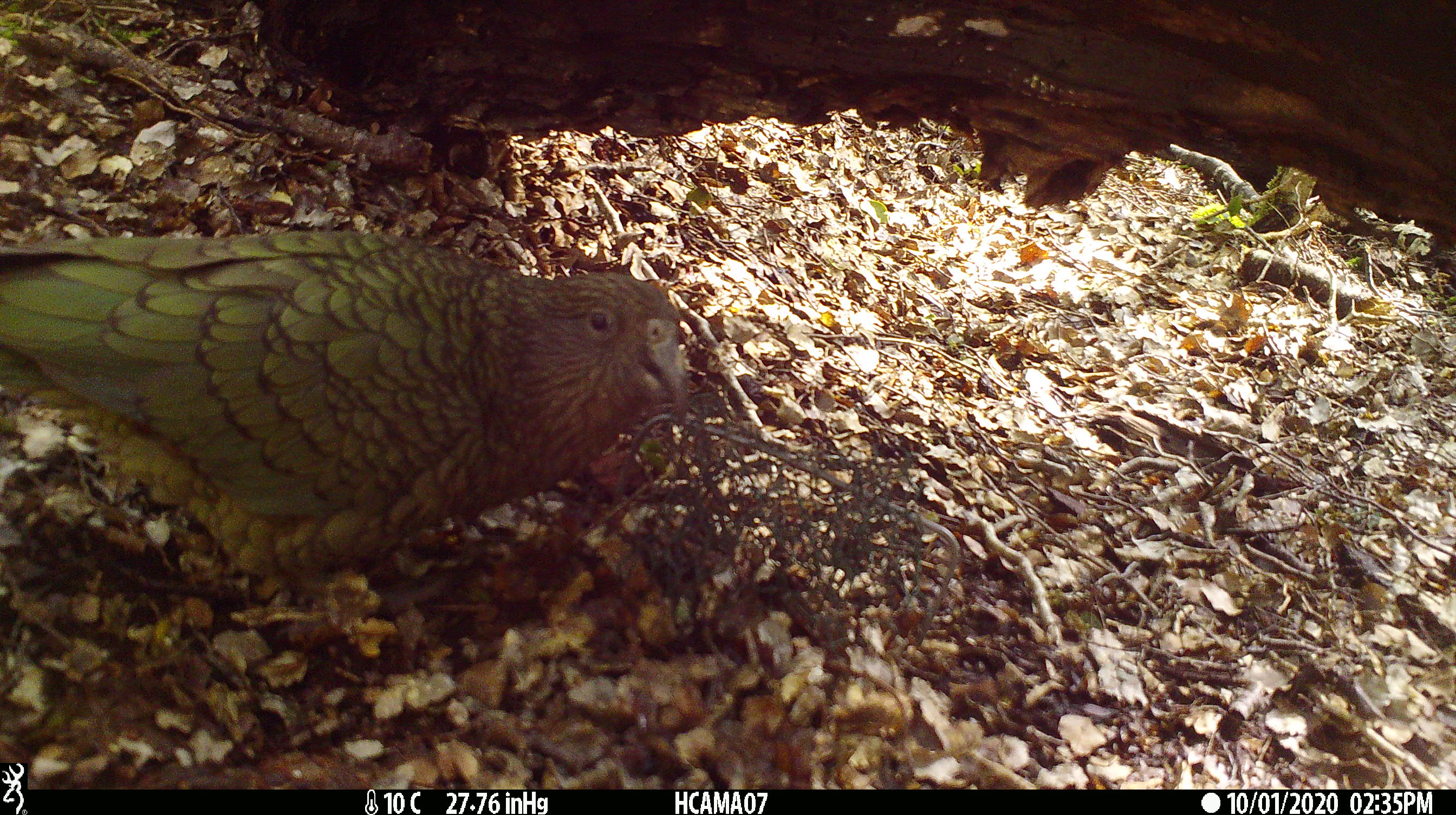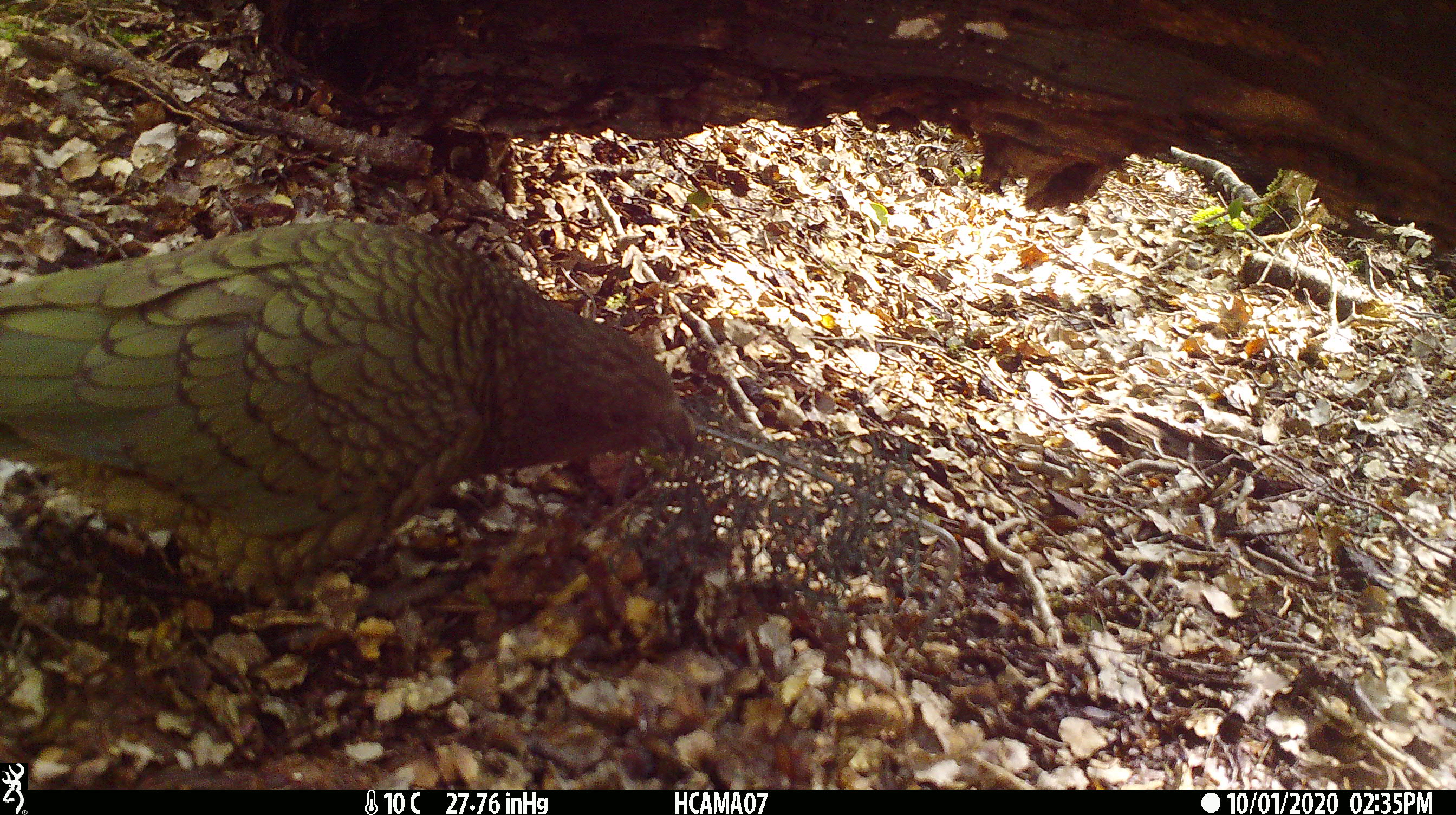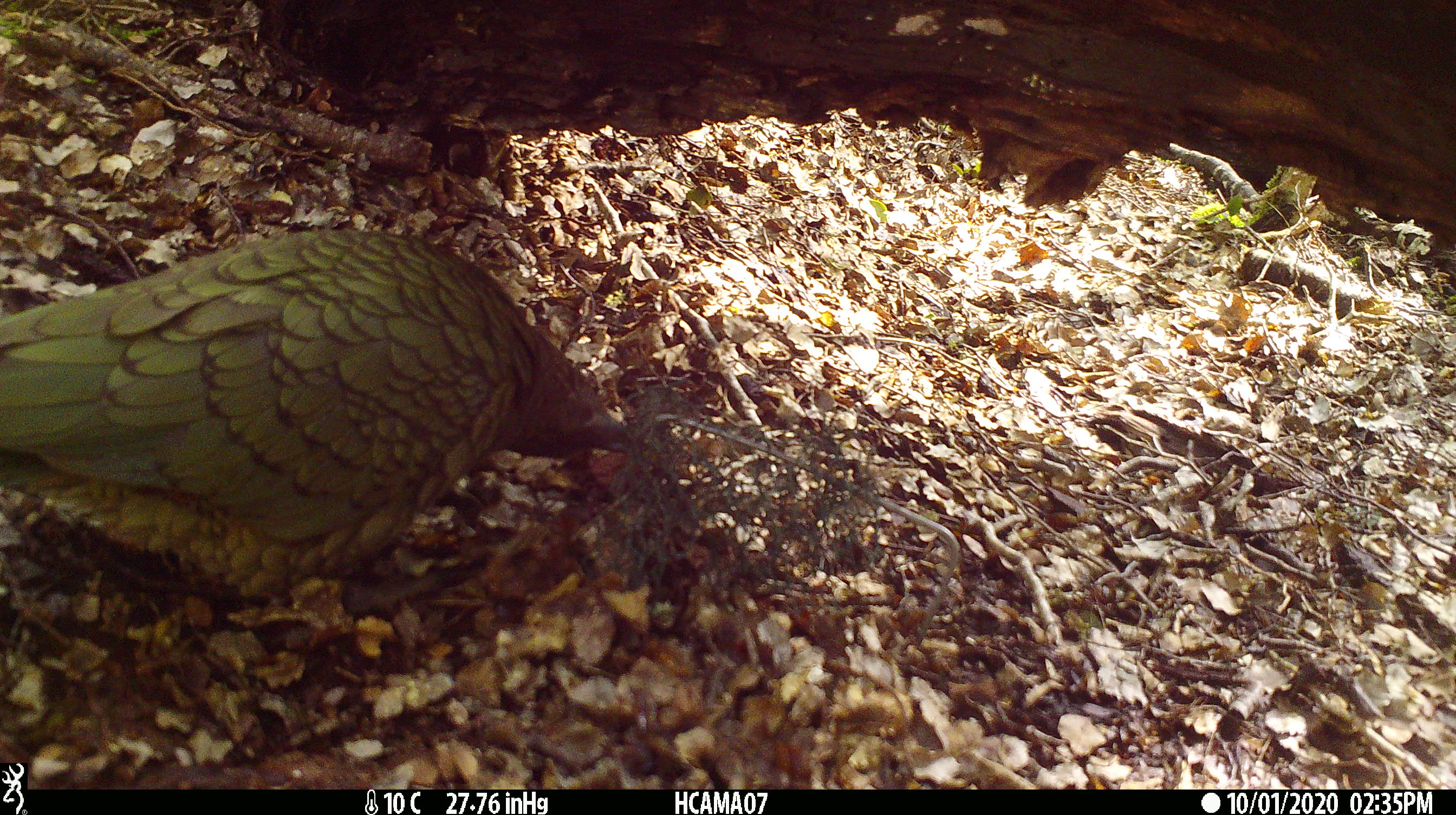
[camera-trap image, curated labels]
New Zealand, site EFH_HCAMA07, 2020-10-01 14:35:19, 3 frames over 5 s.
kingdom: Animalia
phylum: Chordata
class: Aves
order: Psittaciformes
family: Strigopidae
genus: Nestor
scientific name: Nestor notabilis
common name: kea